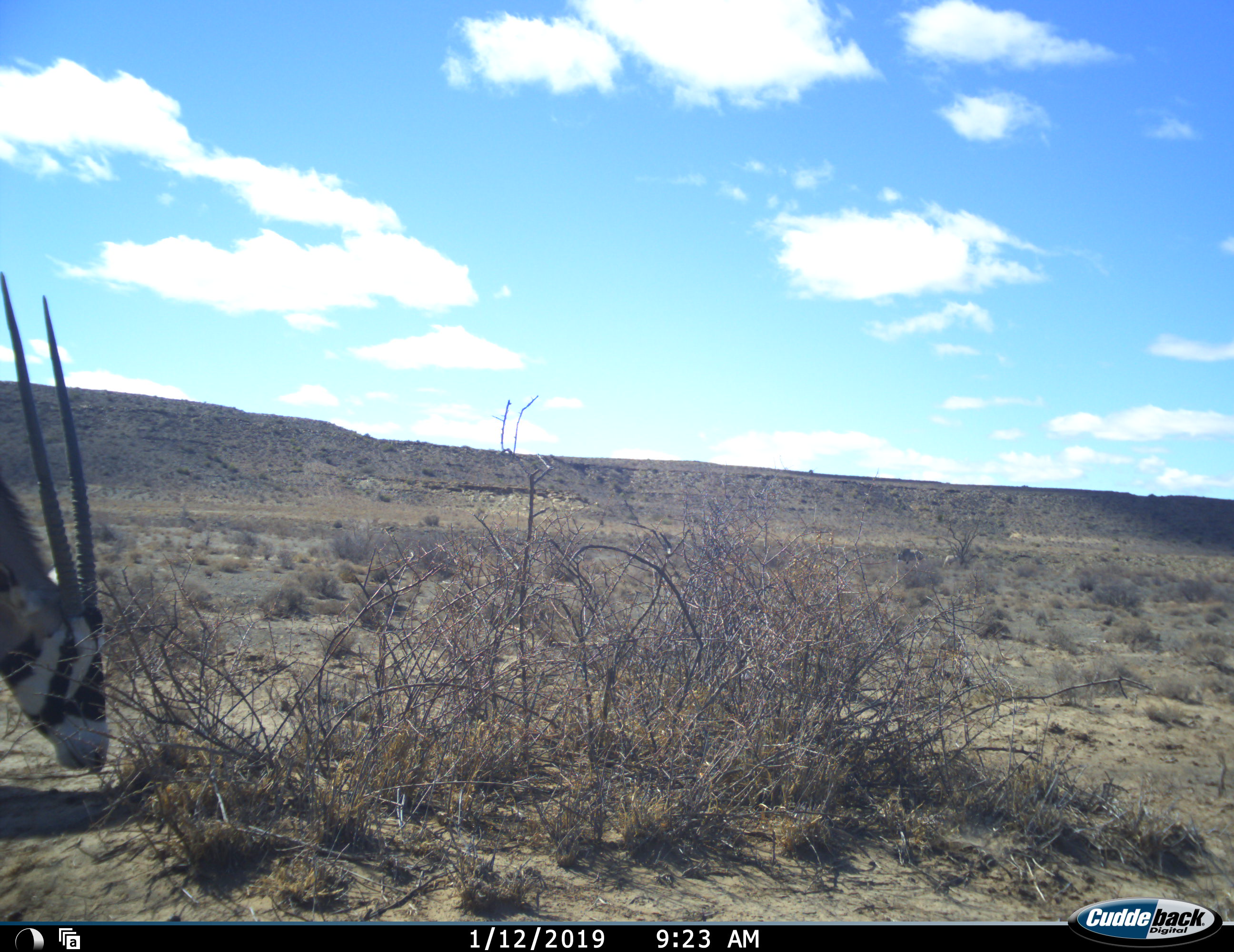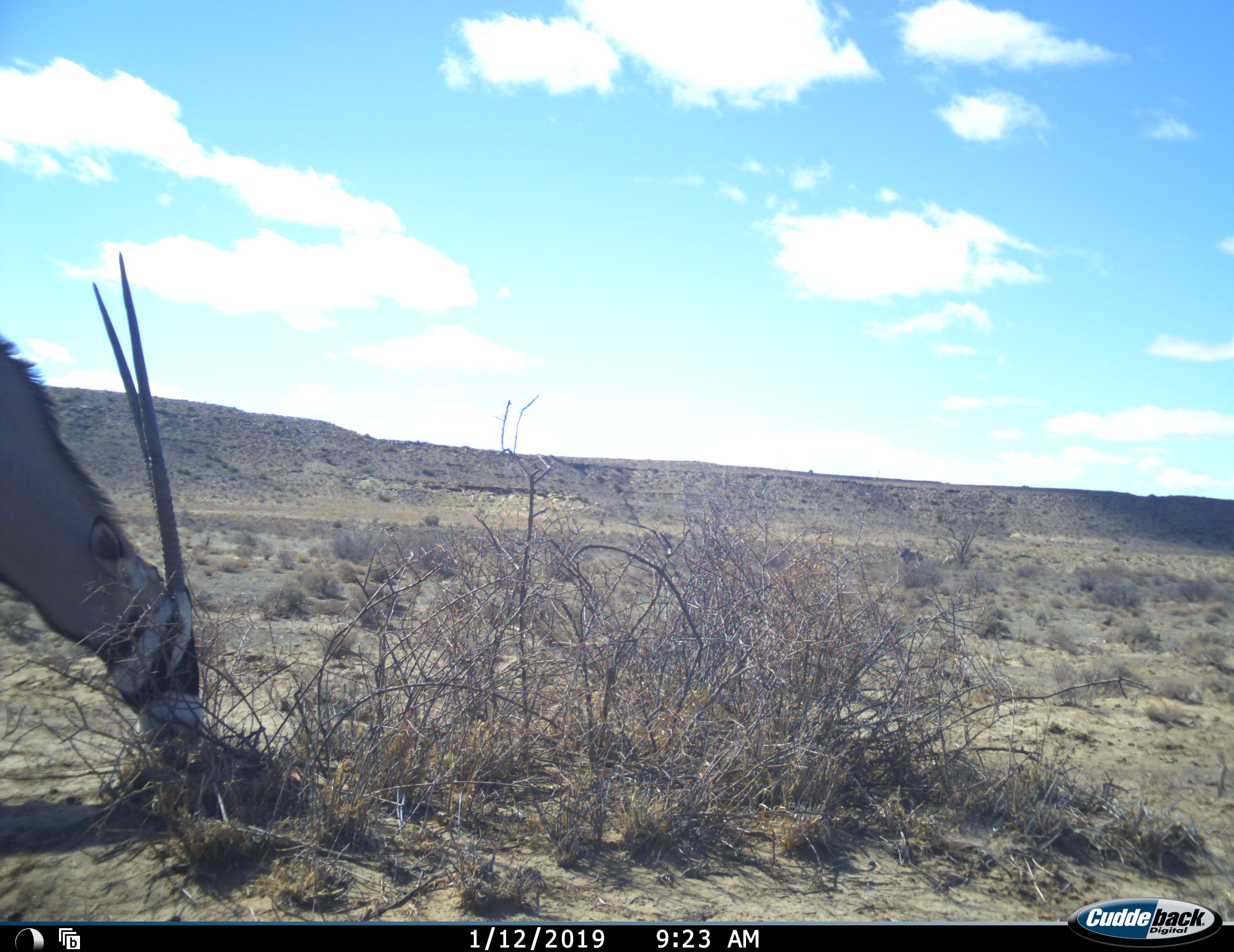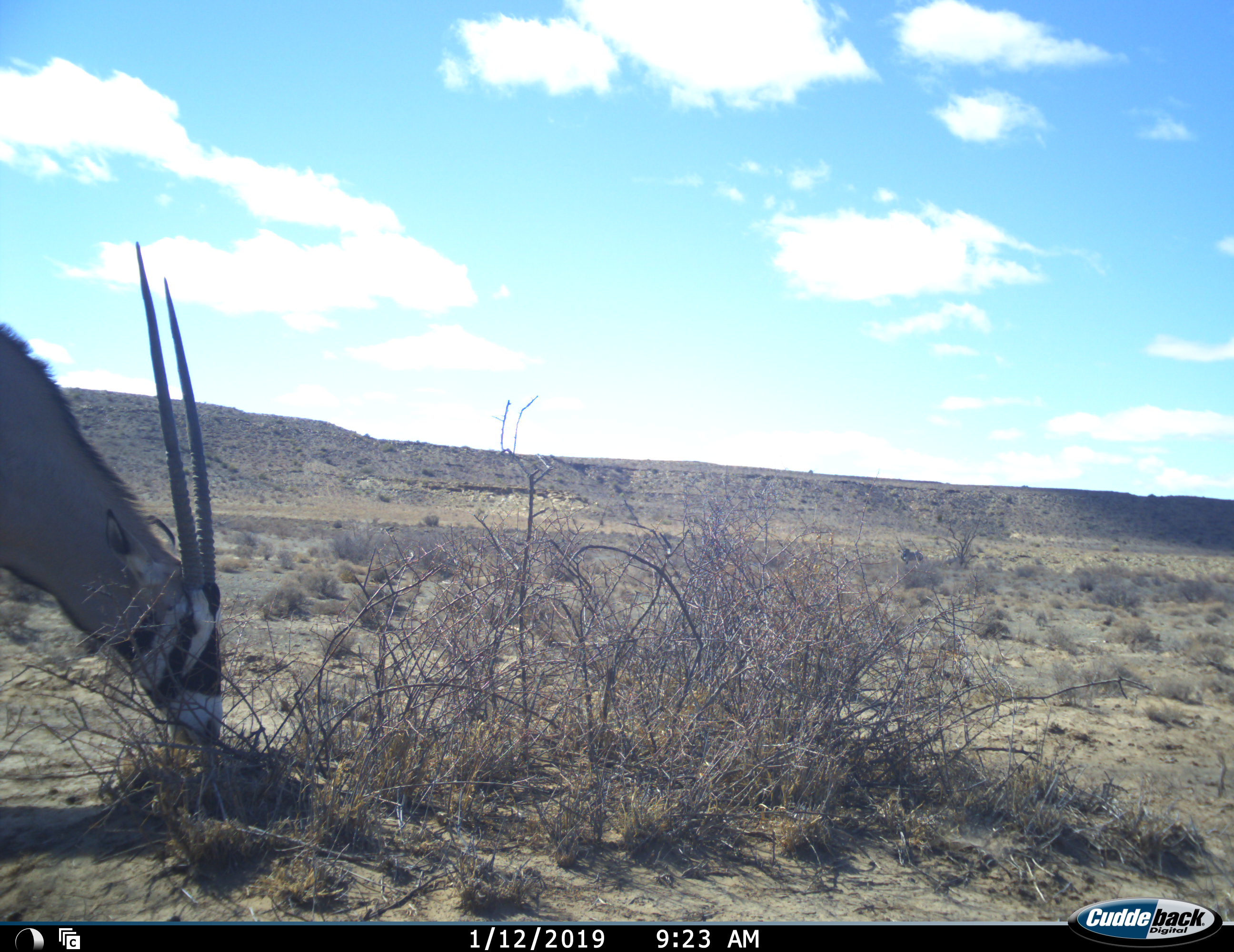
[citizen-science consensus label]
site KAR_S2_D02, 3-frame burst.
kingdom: Animalia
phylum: Chordata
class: Mammalia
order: Artiodactyla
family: Bovidae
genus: Oryx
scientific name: Oryx gazella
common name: gemsbok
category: oryx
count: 1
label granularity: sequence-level